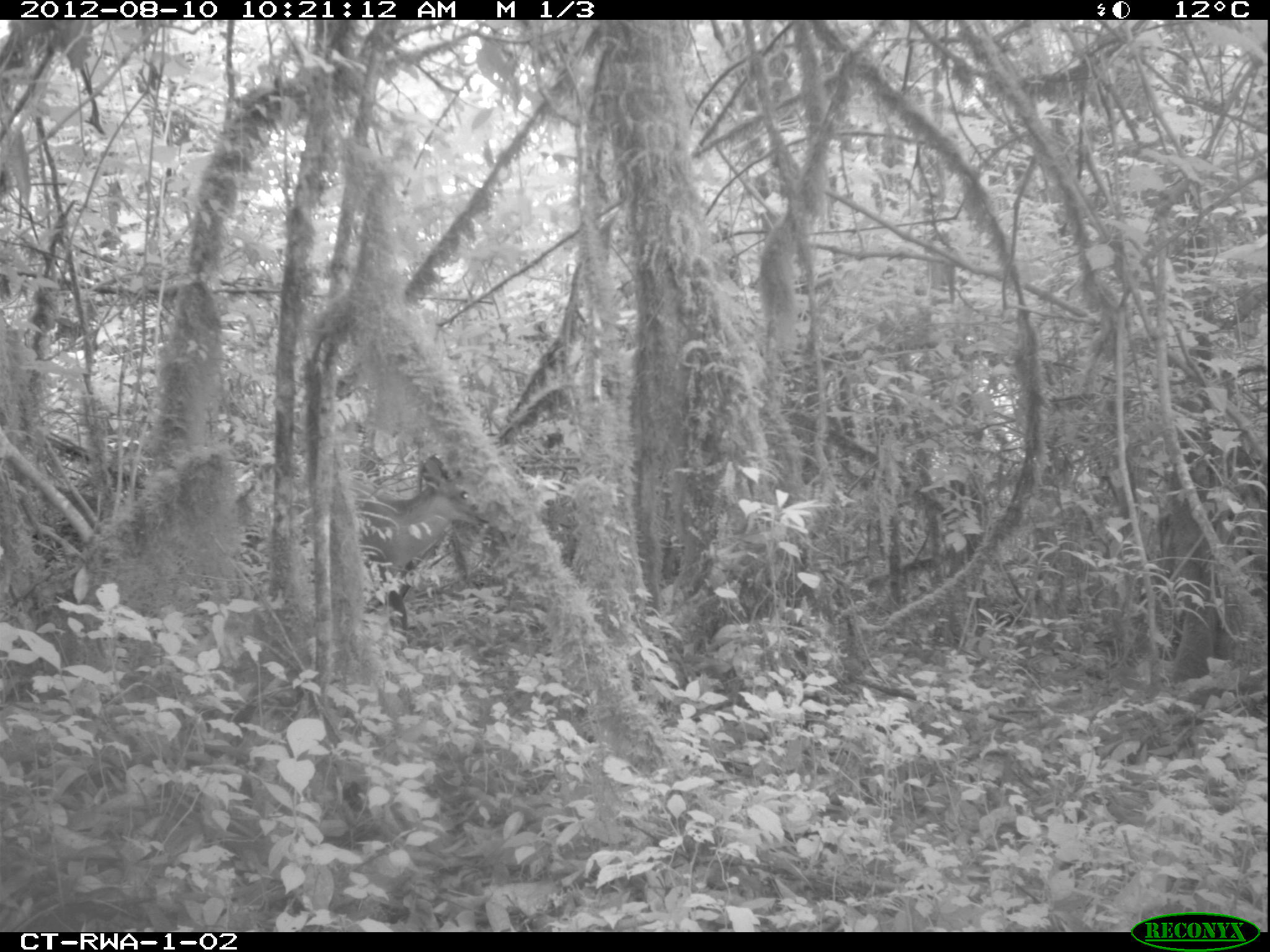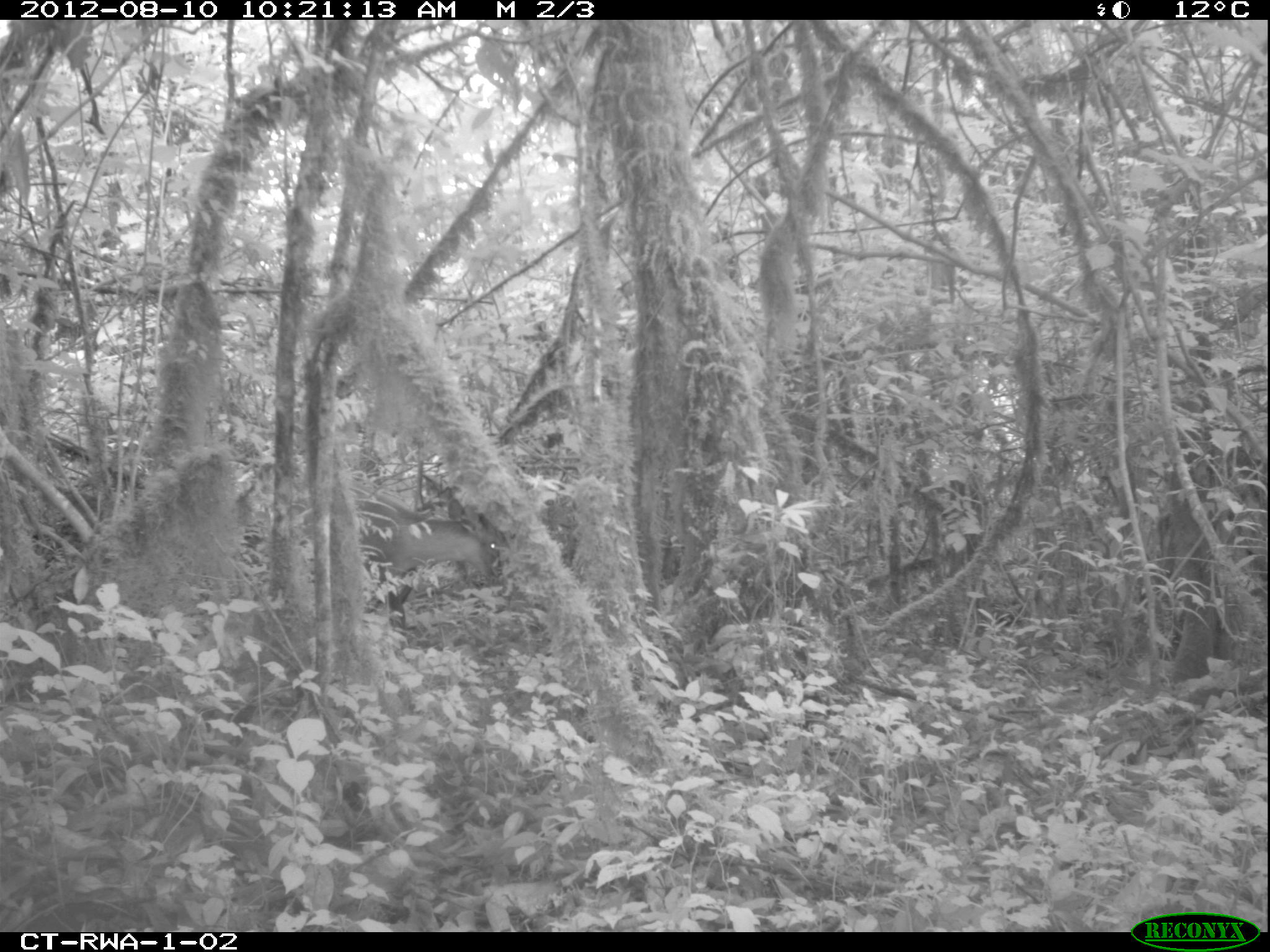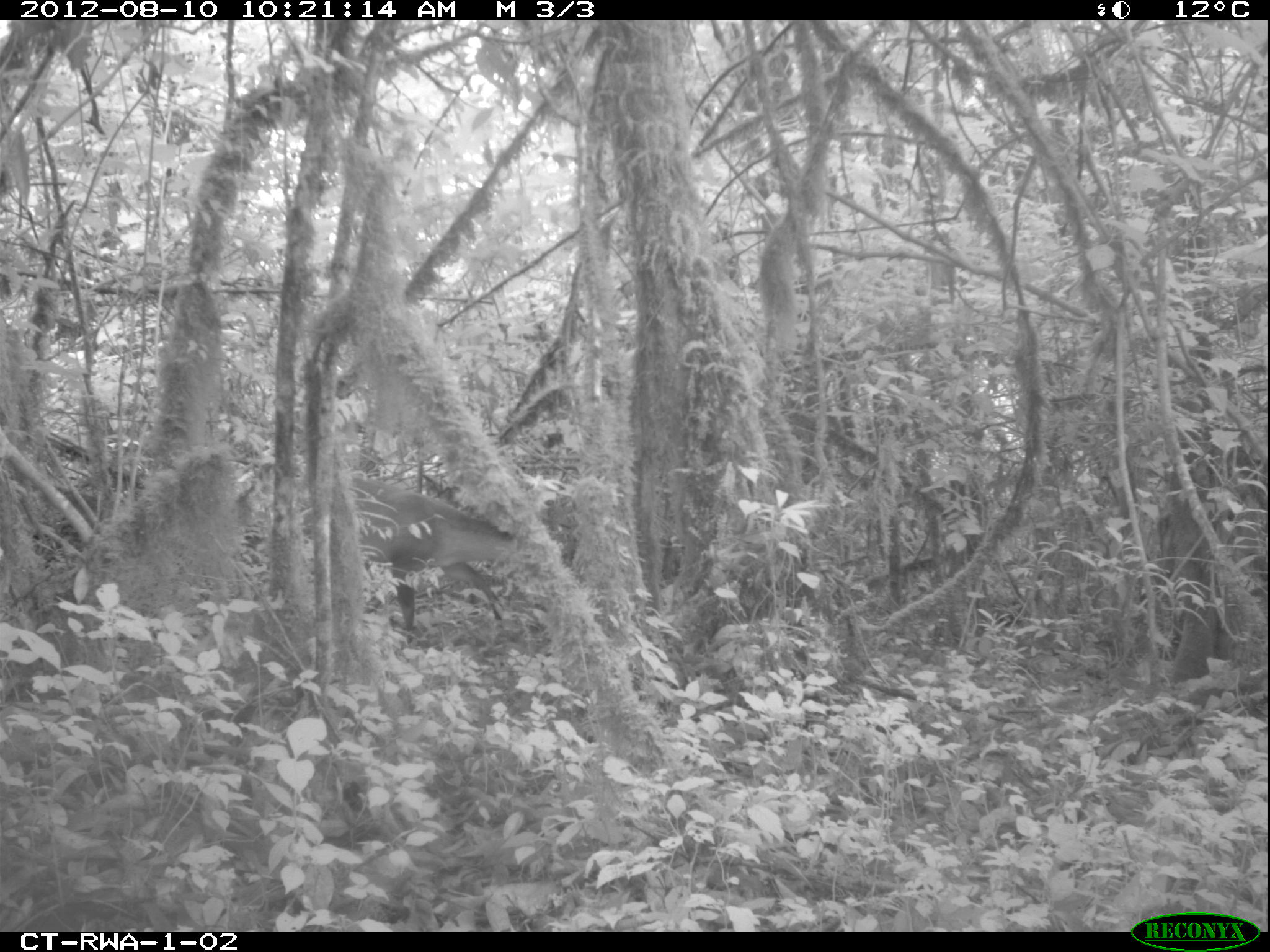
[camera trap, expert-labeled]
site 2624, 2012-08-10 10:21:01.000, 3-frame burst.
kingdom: Animalia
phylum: Chordata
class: Mammalia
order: Artiodactyla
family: Bovidae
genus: Cephalophus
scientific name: Cephalophus nigrifrons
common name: black-fronted duiker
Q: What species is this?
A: Cephalophus nigrifrons (black-fronted duiker).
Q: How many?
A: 1.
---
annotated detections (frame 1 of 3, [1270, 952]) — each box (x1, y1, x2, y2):
cephalophus nigrifrons: (355, 454, 490, 637)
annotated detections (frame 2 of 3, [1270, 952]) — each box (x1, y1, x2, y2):
cephalophus nigrifrons: (353, 494, 500, 632)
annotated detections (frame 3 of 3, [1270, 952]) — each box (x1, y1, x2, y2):
cephalophus nigrifrons: (301, 467, 515, 646)